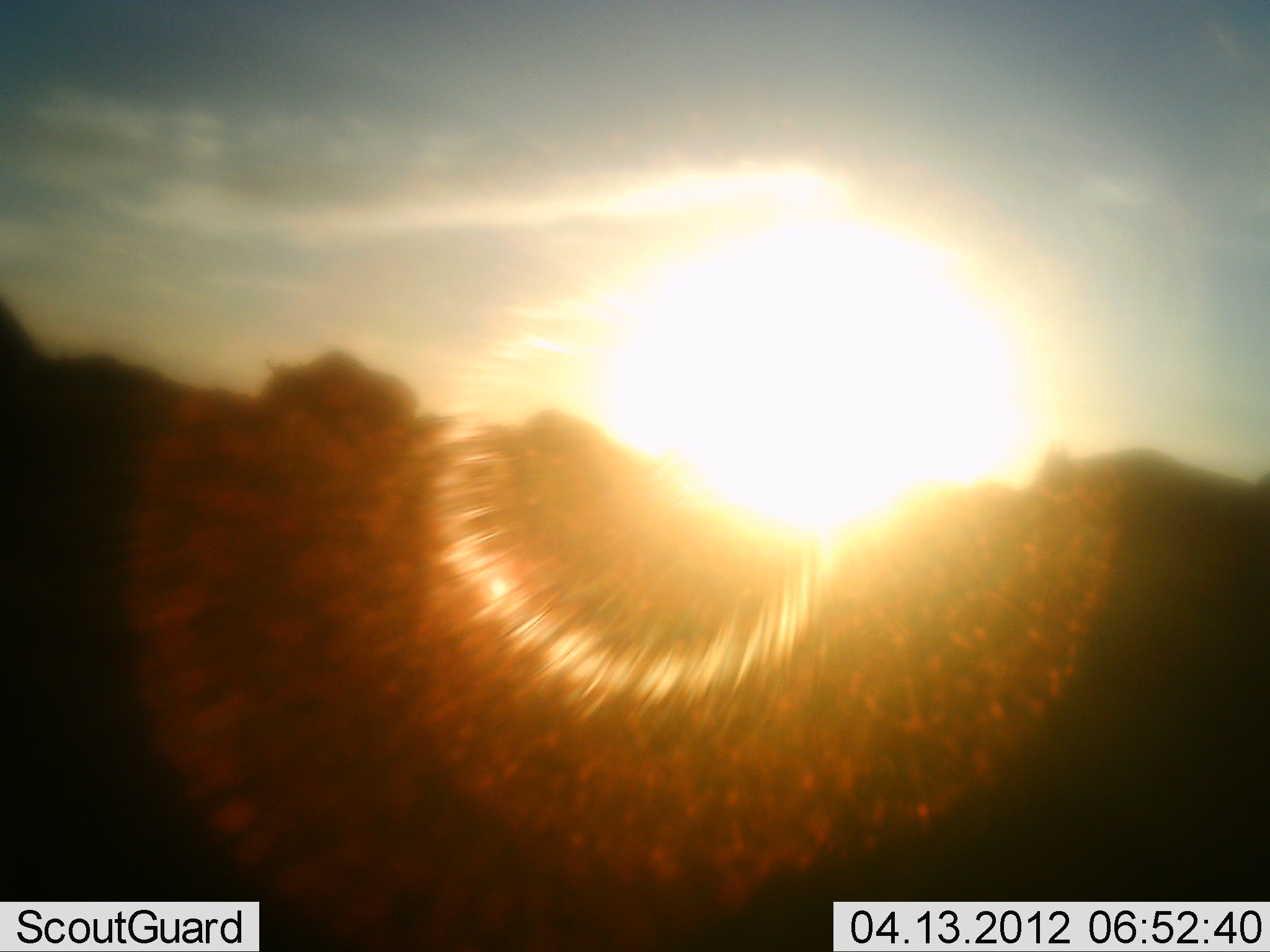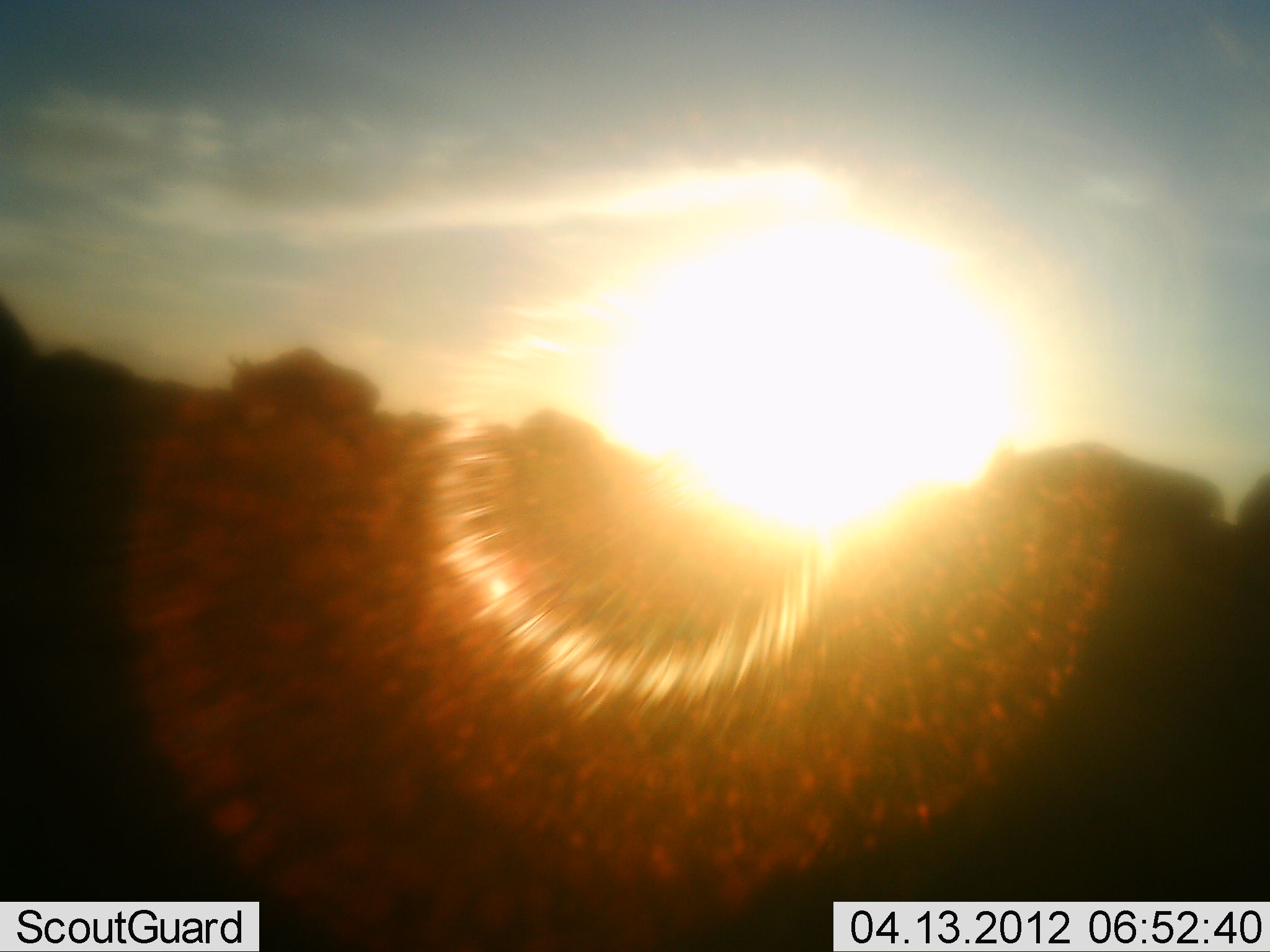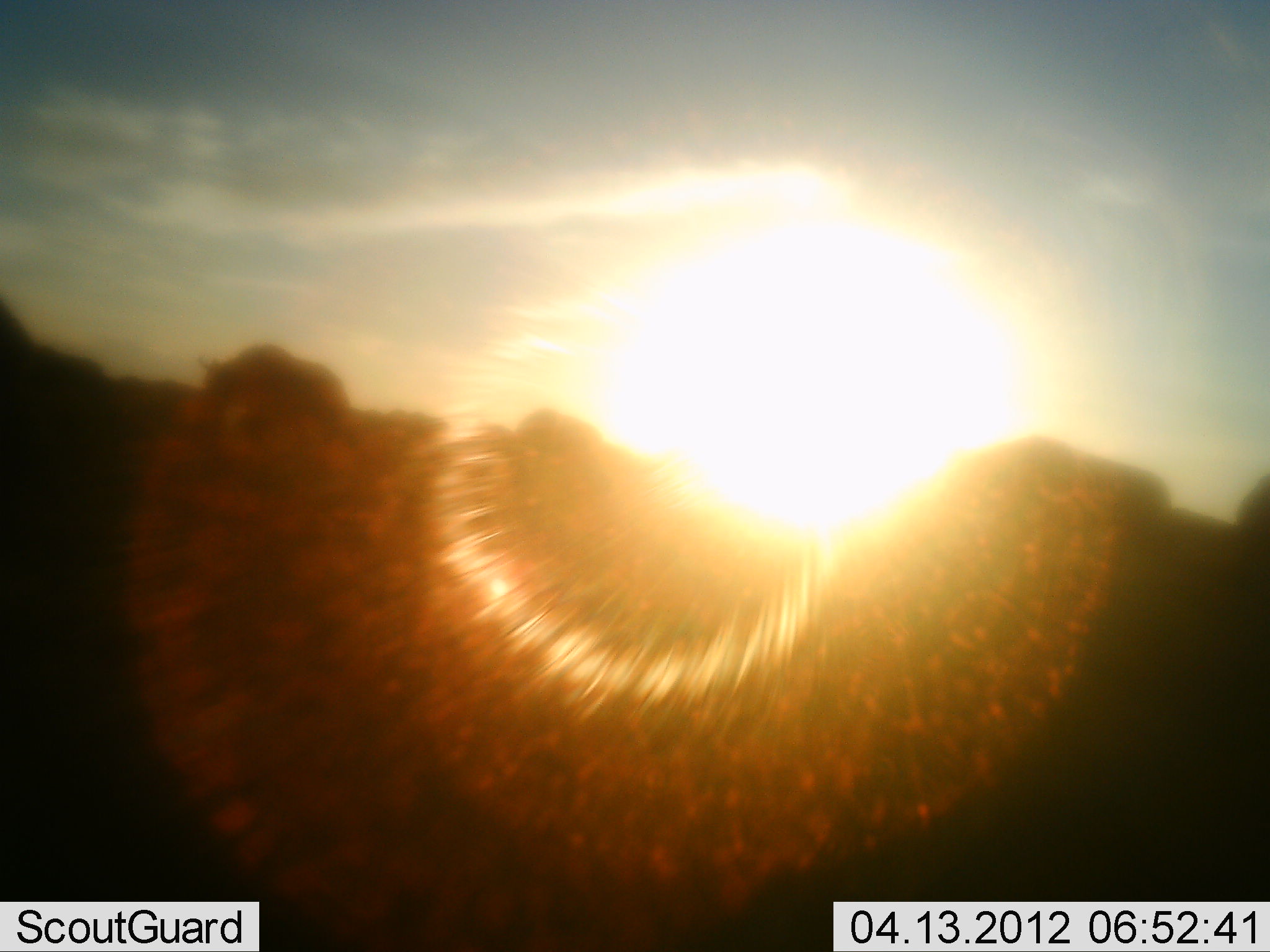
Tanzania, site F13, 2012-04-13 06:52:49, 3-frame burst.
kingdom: Animalia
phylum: Chordata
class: Mammalia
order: Artiodactyla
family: Bovidae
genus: Connochaetes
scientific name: Connochaetes taurinus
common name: blue wildebeest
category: wildebeest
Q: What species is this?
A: Wildebeest (blue wildebeest) (Connochaetes taurinus).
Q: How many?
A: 4.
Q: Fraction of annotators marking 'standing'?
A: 13%.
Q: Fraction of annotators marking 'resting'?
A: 0%.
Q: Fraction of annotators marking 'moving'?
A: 93%.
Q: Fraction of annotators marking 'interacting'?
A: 0%.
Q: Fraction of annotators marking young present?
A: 0%.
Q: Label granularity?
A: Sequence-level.